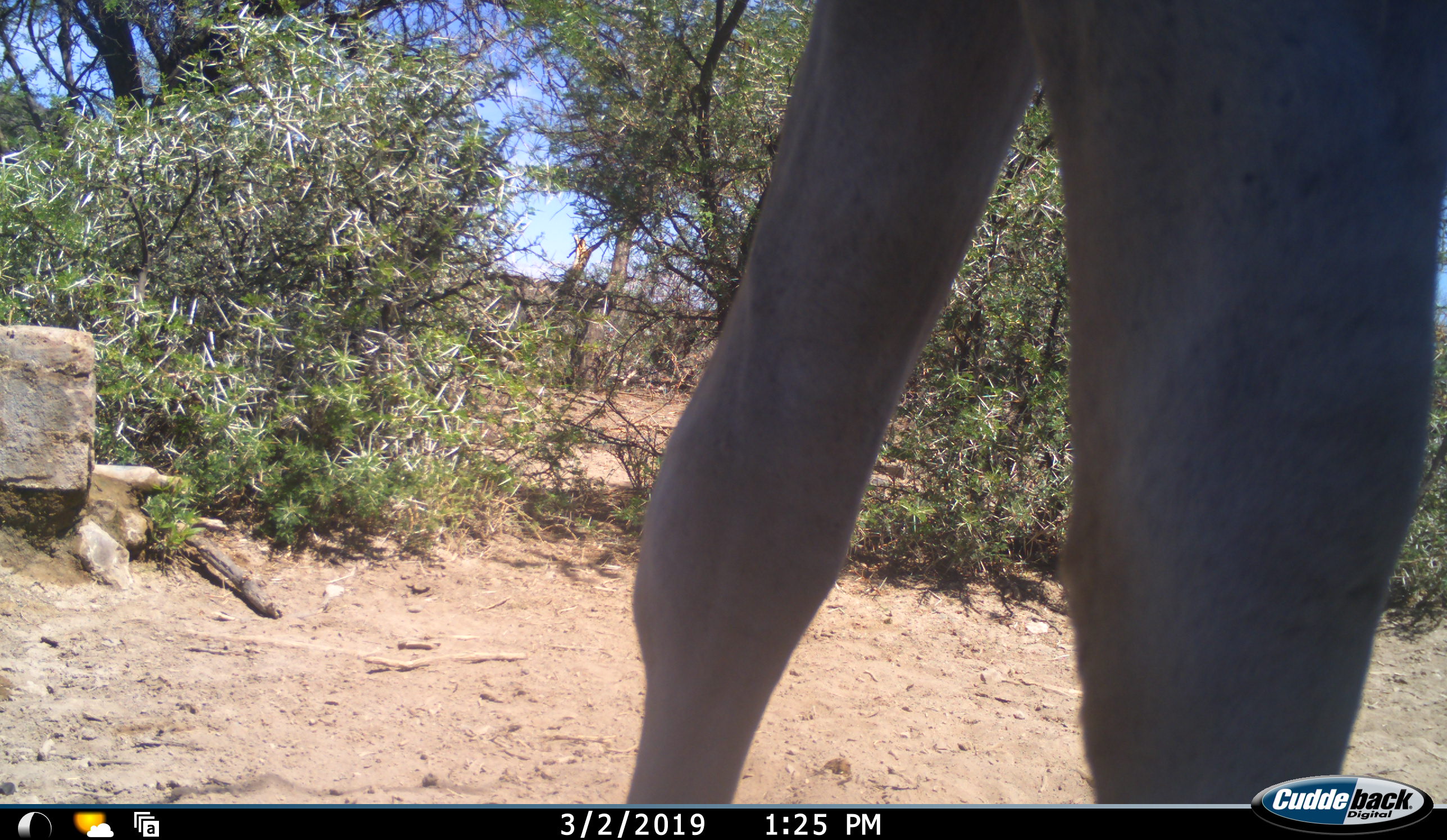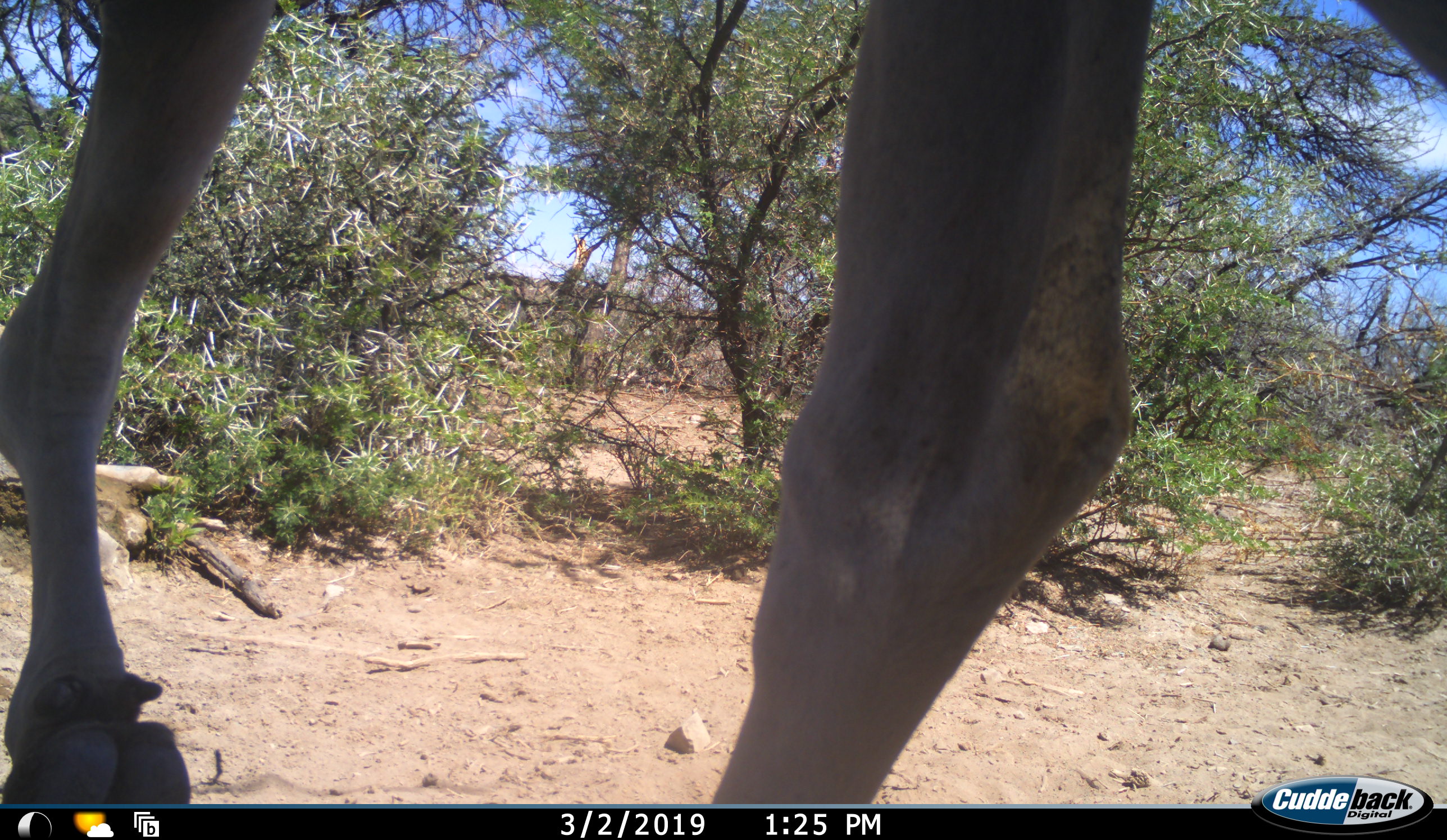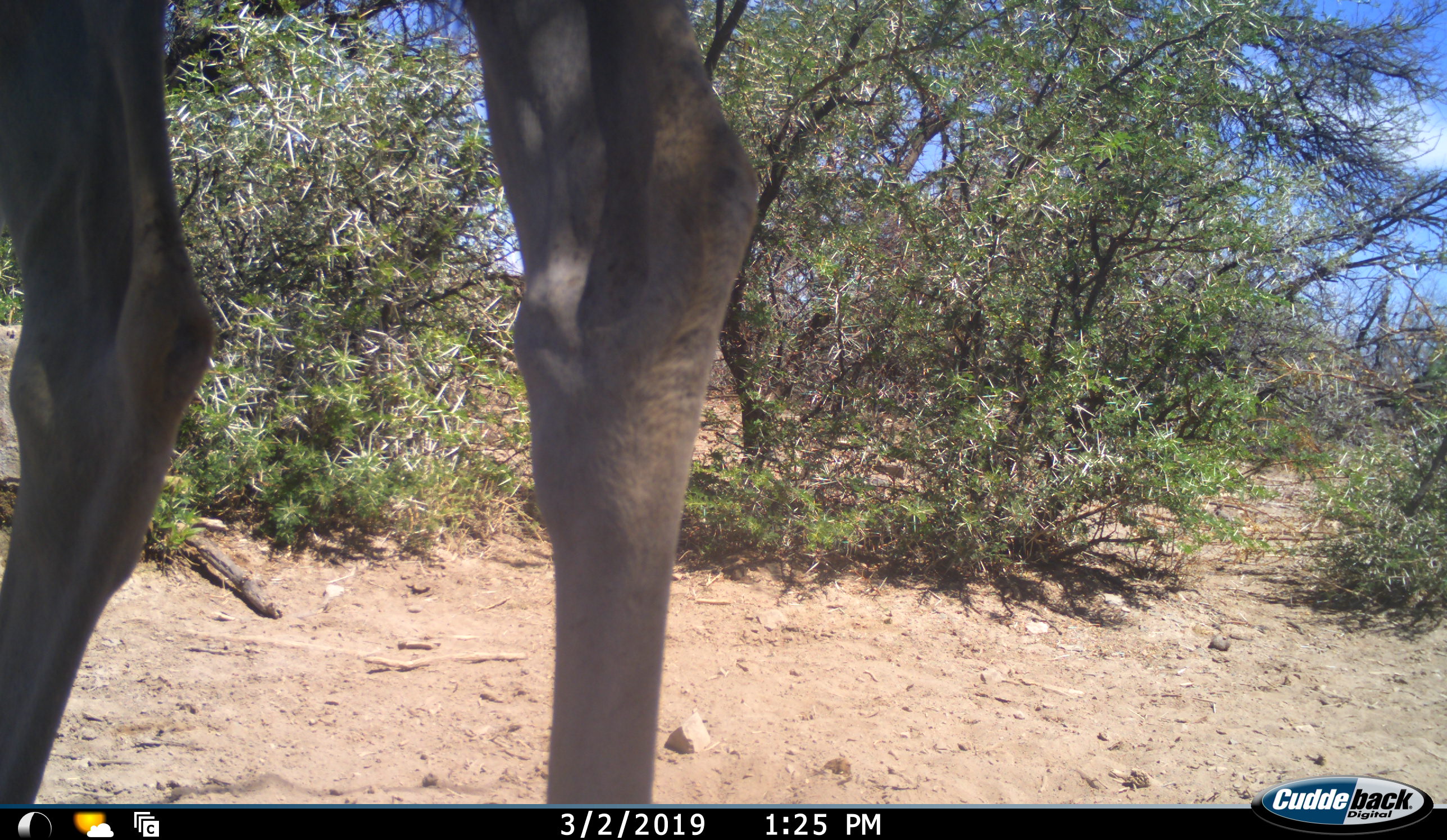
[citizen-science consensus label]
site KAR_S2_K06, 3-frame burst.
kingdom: Animalia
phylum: Chordata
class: Mammalia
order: Artiodactyla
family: Bovidae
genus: Tragelaphus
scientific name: Tragelaphus oryx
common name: eland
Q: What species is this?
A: Eland (Tragelaphus oryx).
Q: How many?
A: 1.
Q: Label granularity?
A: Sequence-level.